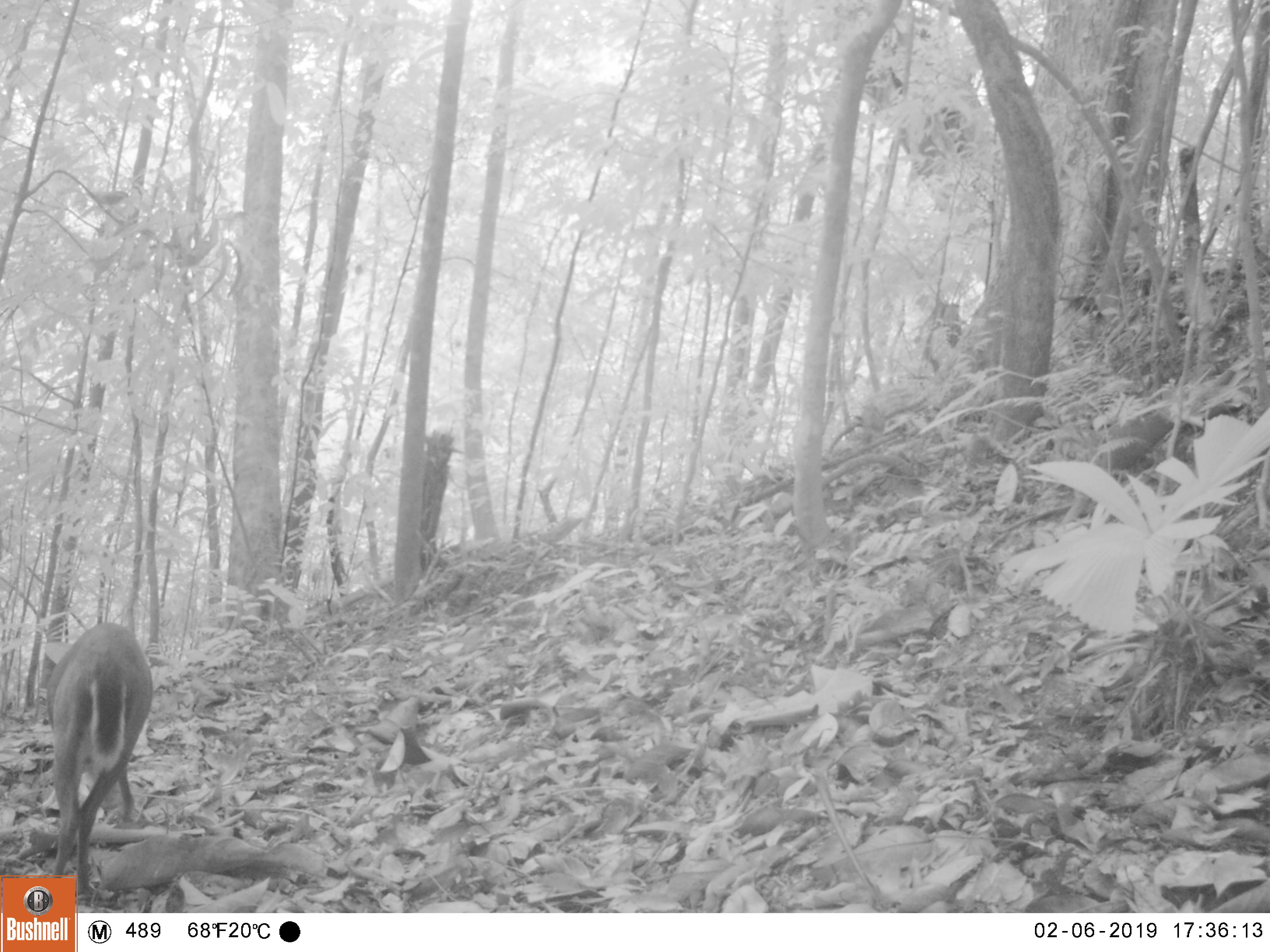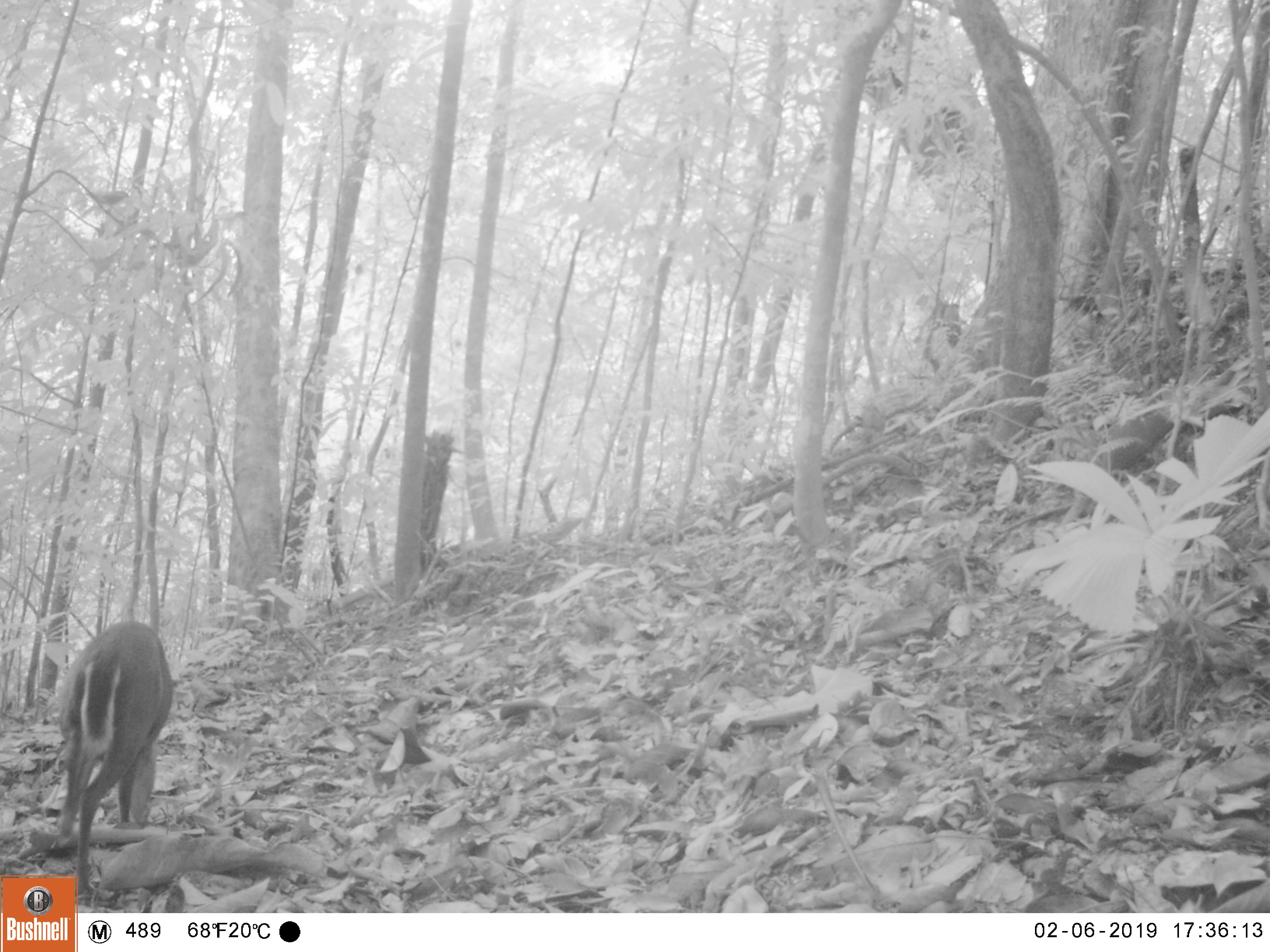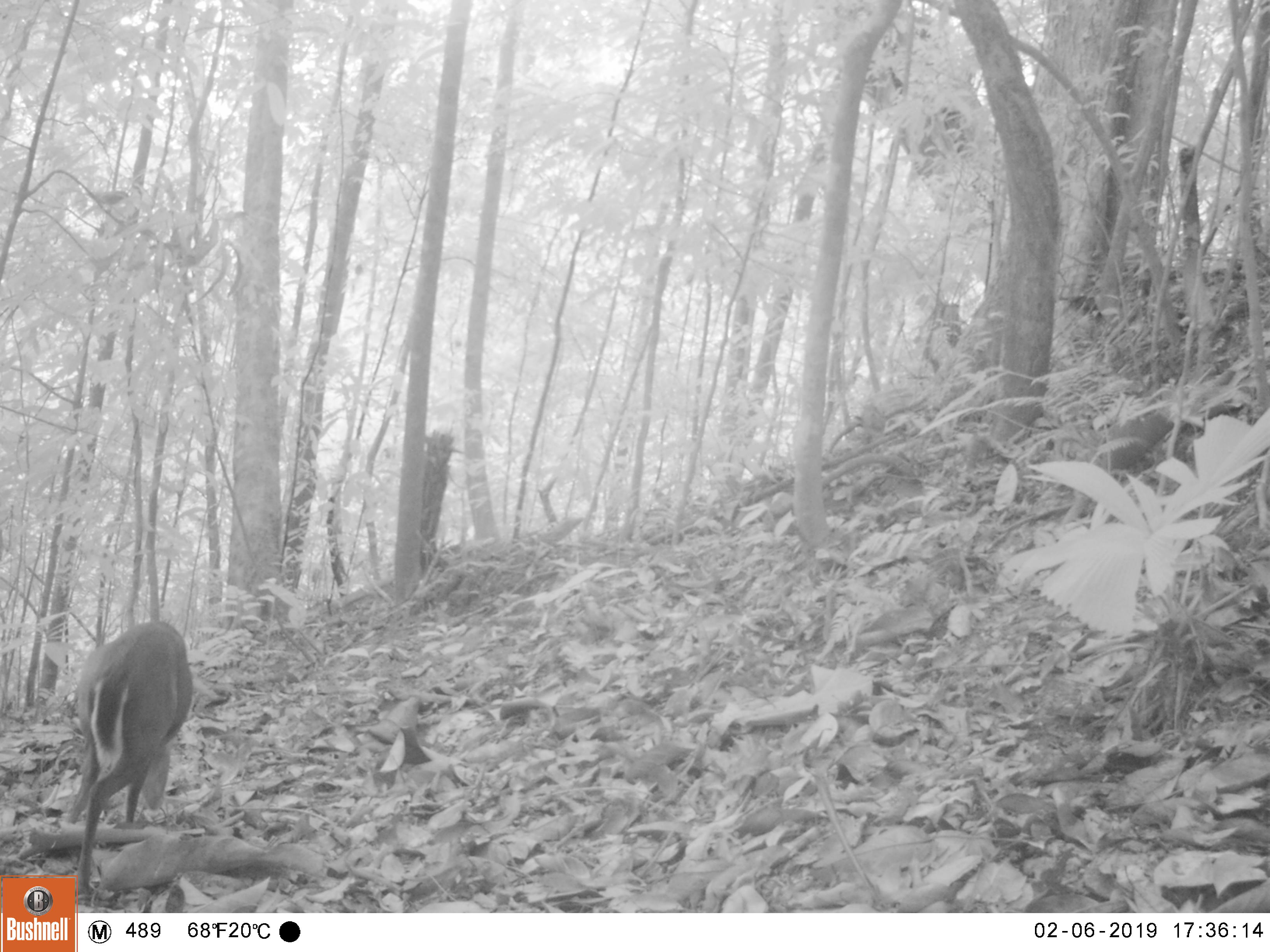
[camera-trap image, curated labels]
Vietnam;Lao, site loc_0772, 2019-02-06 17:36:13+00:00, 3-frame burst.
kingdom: Animalia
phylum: Chordata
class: Mammalia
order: Artiodactyla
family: Cervidae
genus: Muntiacus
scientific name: Muntiacus rooseveltorum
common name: roosevelt's muntjac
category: roosevelts muntjac group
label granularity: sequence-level